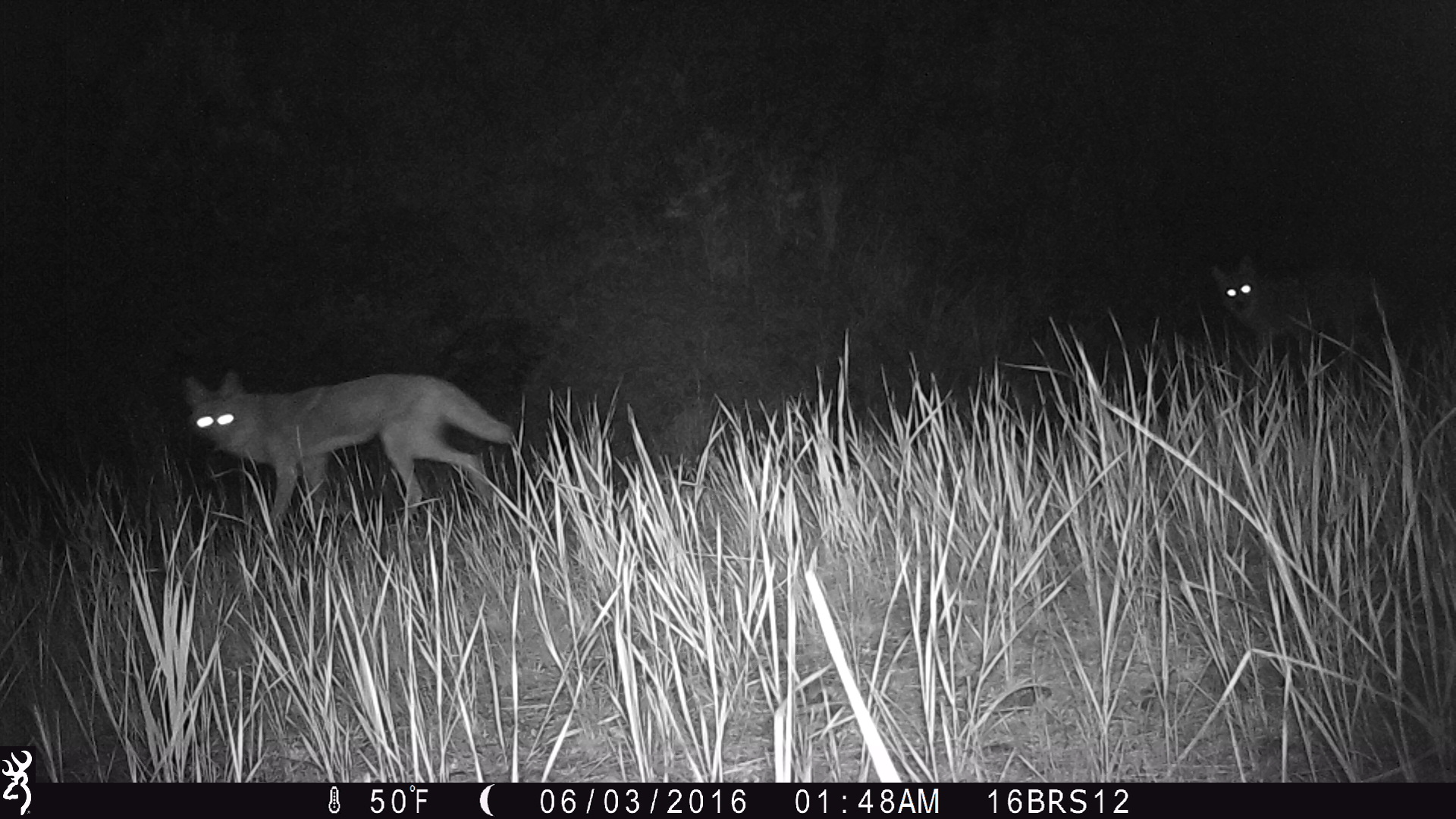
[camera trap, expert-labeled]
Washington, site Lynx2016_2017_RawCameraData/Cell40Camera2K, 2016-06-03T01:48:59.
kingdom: Animalia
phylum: Chordata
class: Mammalia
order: Carnivora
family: Canidae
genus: Canis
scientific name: Canis latrans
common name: coyote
Canis latrans (coyote). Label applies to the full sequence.